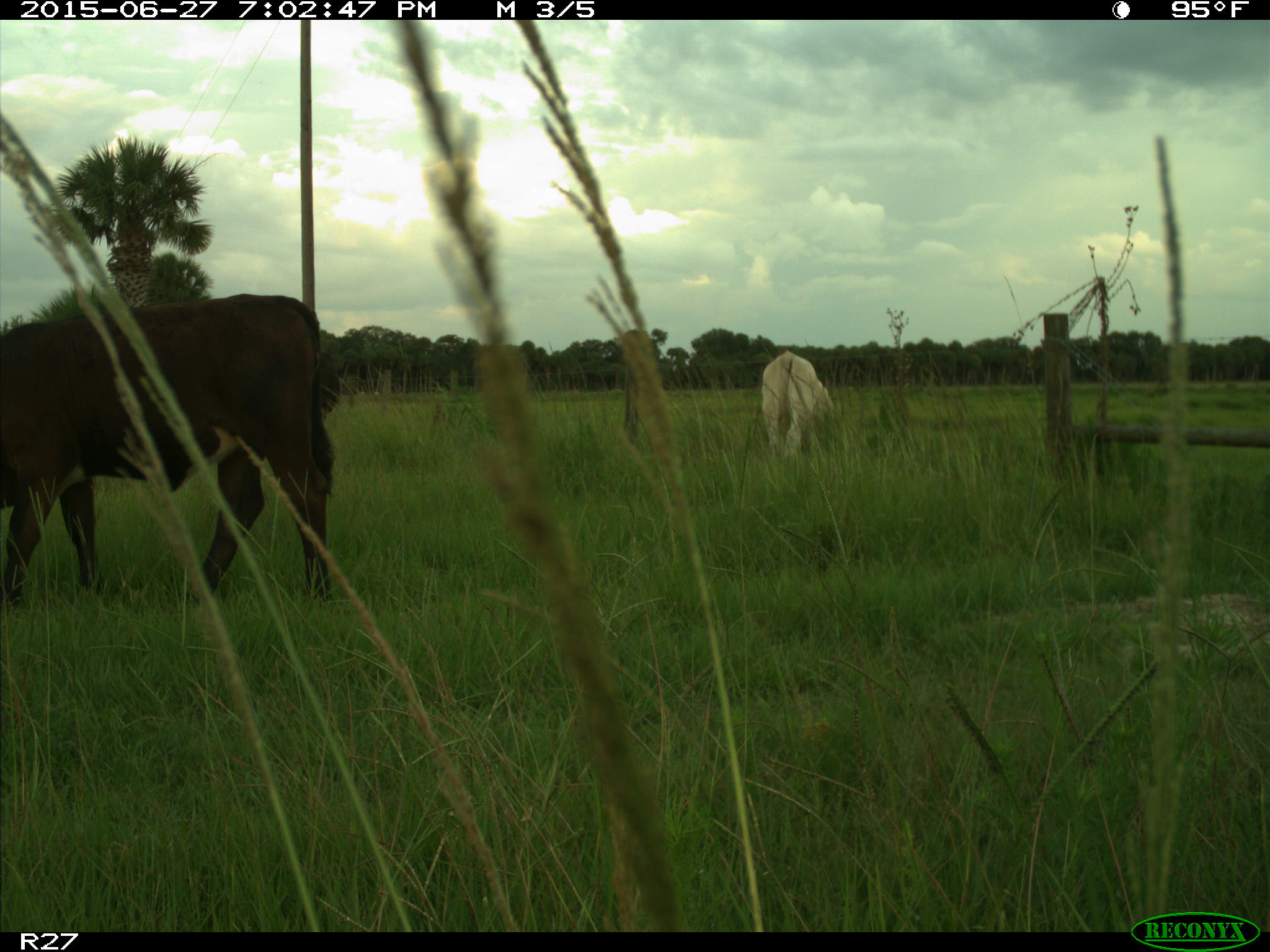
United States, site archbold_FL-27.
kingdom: Animalia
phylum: Chordata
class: Mammalia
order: Artiodactyla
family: Bovidae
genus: Bos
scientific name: Bos taurus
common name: domestic cow